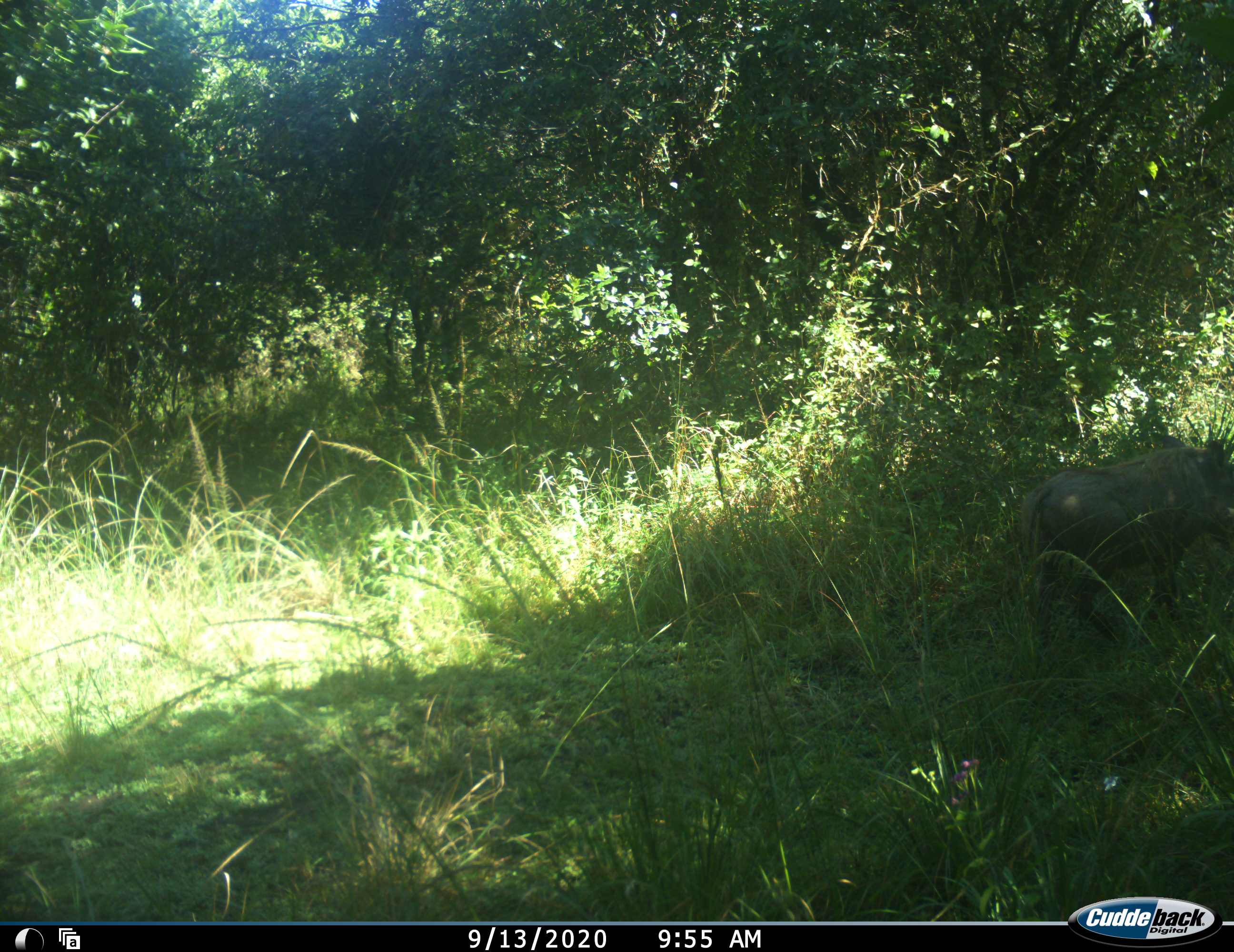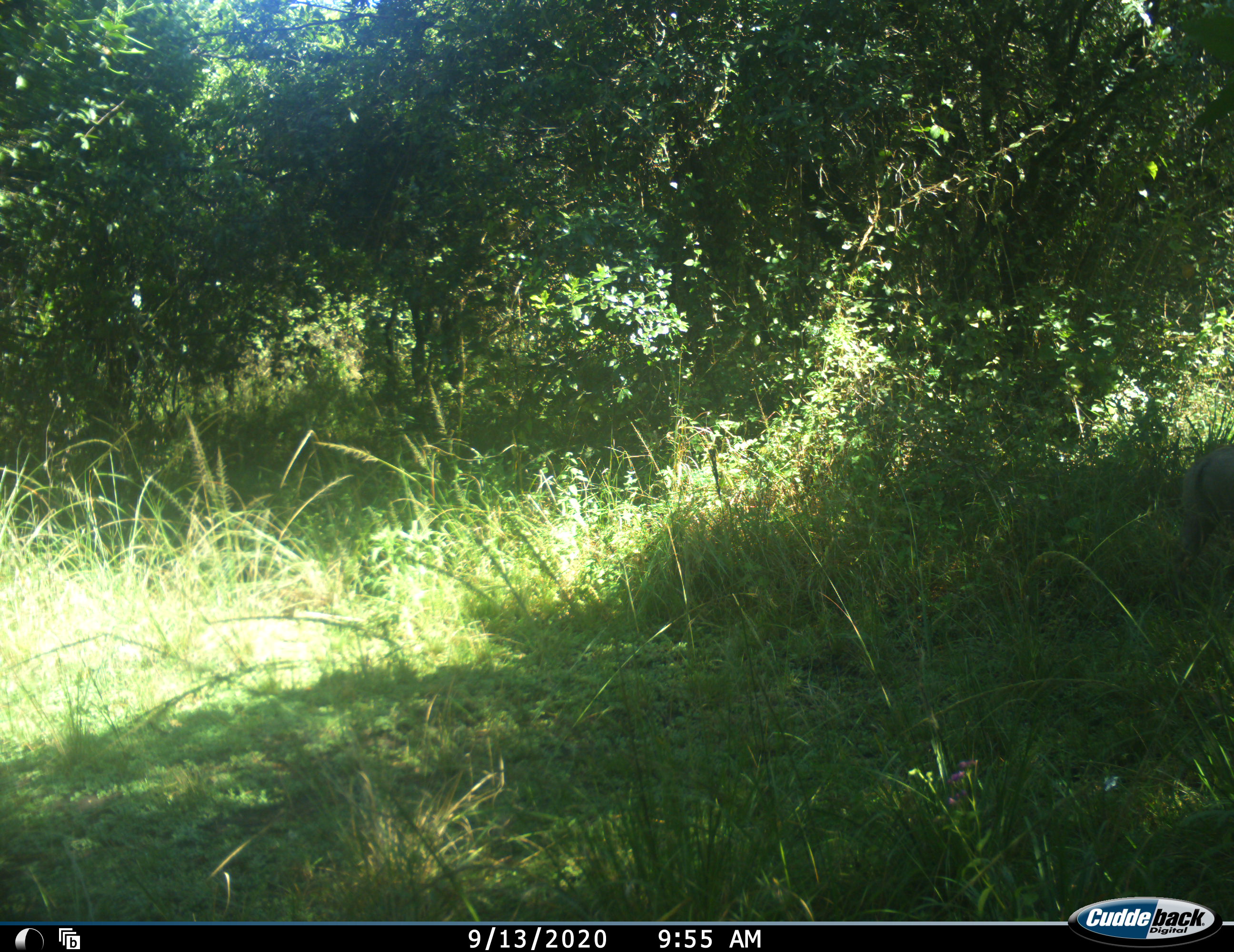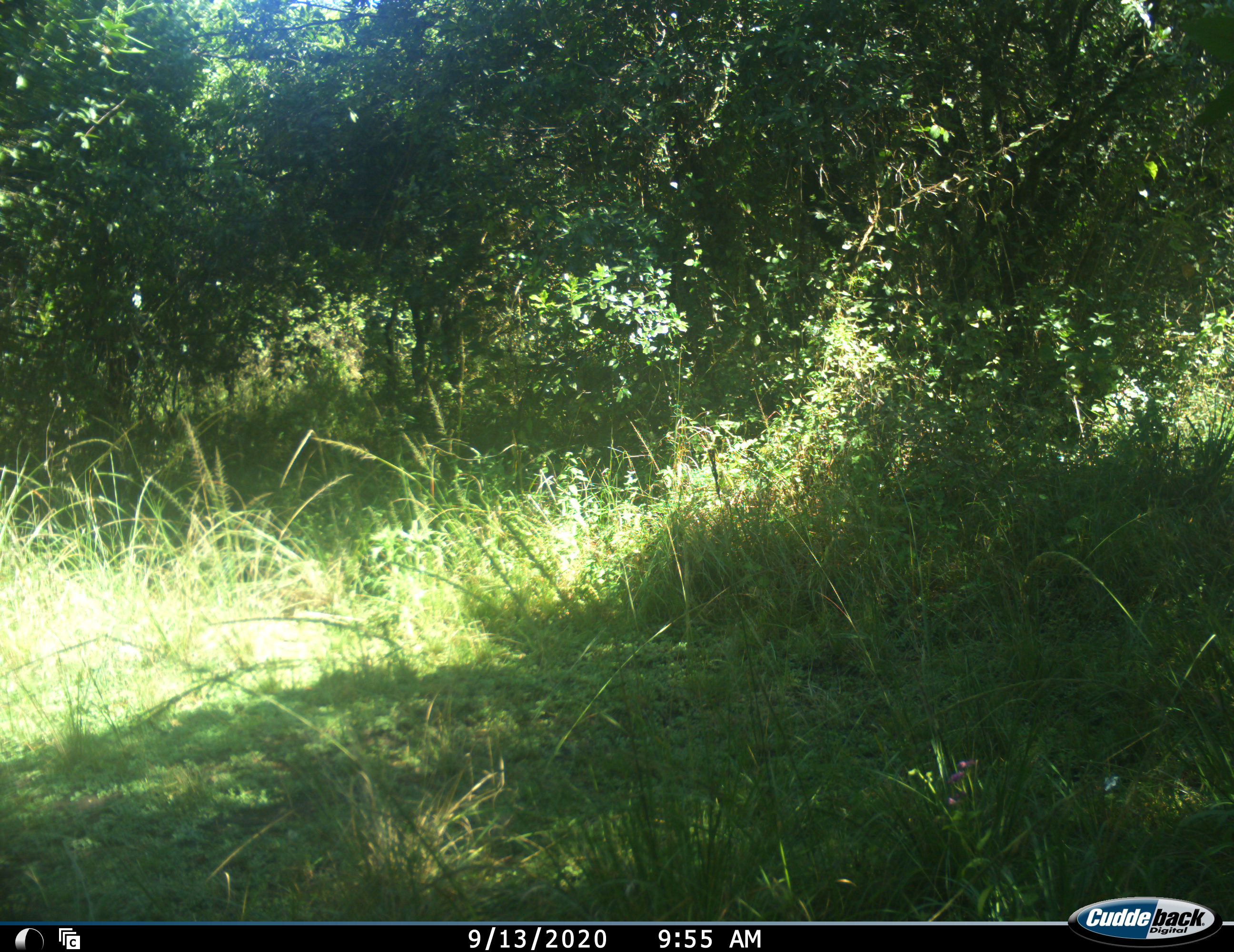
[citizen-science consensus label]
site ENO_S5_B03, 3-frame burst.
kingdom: Animalia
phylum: Chordata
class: Mammalia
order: Artiodactyla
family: Suidae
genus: Phacochoerus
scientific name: Phacochoerus africanus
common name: warthog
Warthog (Phacochoerus africanus), count 1. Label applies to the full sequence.